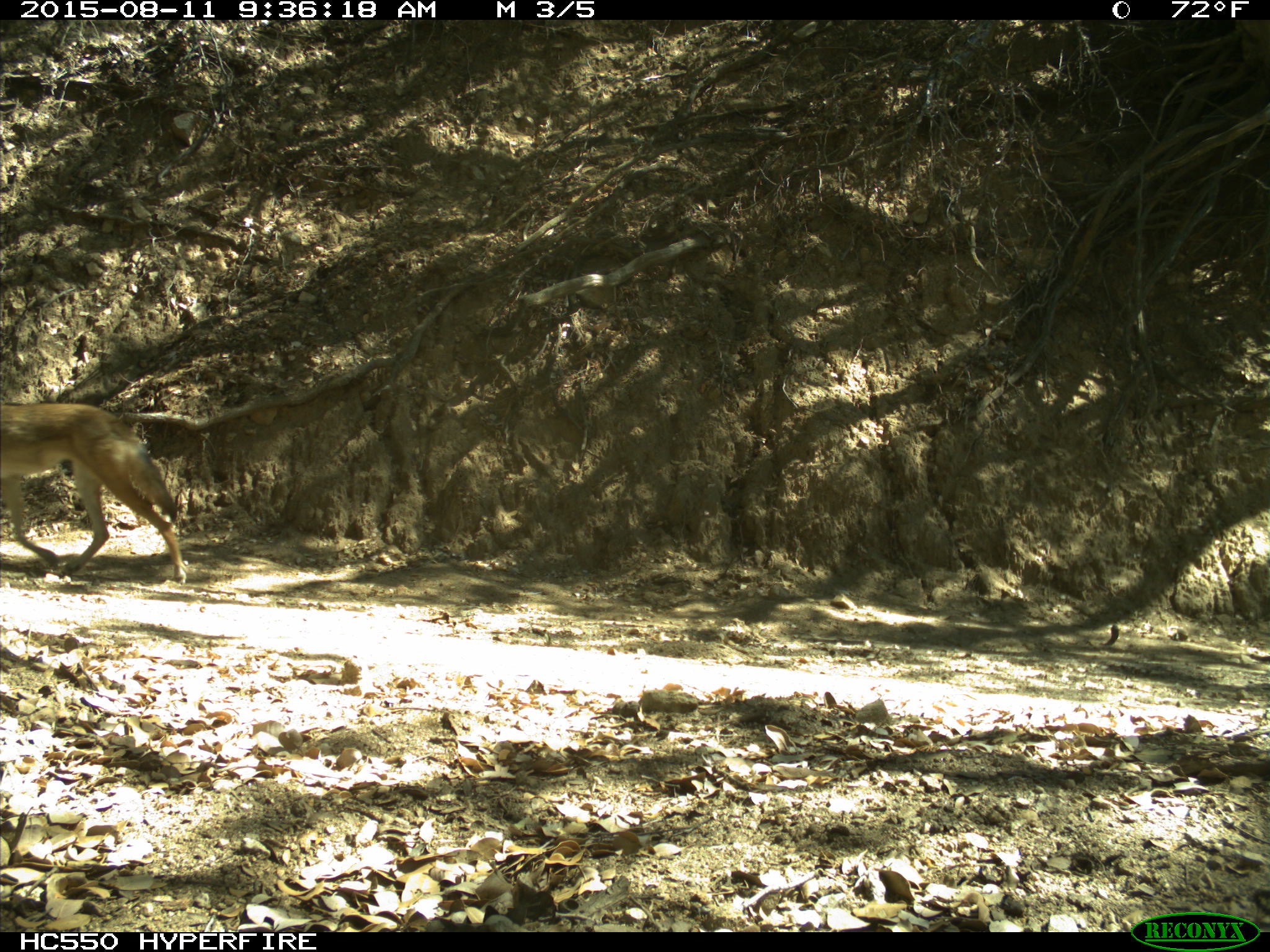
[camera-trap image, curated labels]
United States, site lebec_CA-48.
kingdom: Animalia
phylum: Chordata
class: Mammalia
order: Carnivora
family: Canidae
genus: Canis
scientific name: Canis latrans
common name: coyote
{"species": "Canis latrans (coyote)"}